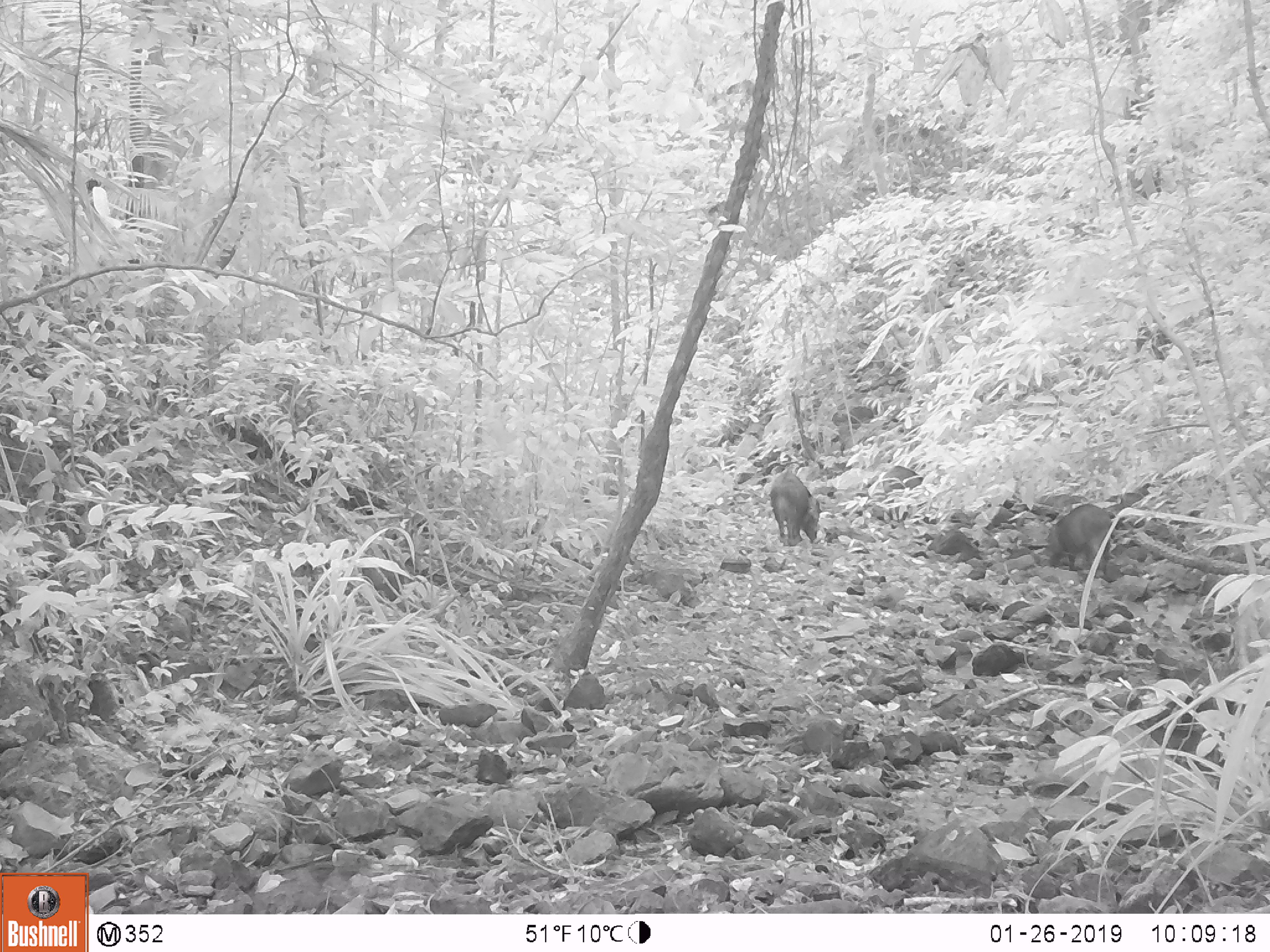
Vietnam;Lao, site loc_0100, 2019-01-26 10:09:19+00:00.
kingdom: Animalia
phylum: Chordata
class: Mammalia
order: Artiodactyla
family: Suidae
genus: Sus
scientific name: Sus scrofa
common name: eurasian wild pig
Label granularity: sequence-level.